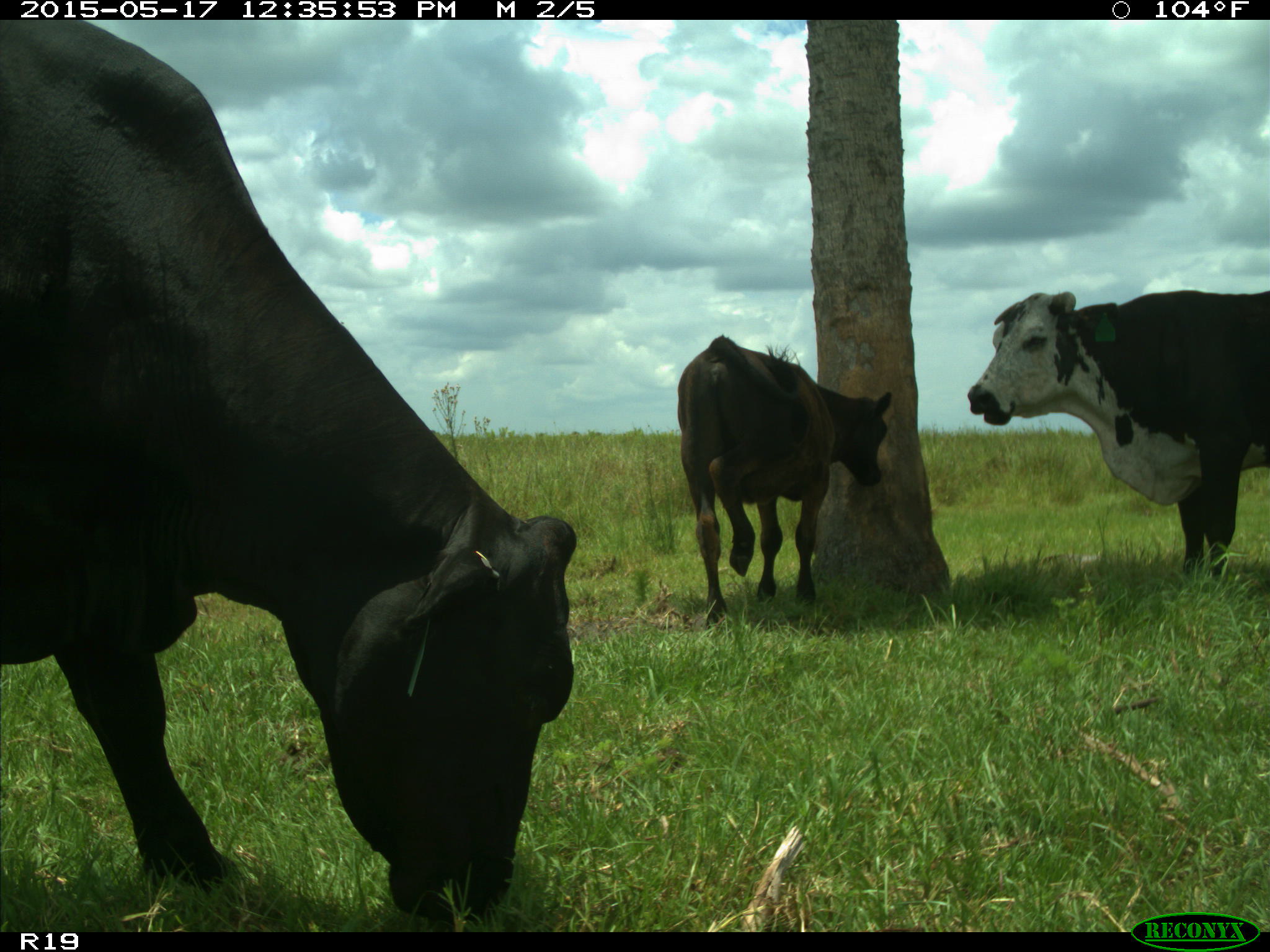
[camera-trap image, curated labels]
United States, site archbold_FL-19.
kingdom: Animalia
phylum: Chordata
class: Mammalia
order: Artiodactyla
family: Bovidae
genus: Bos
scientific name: Bos taurus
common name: domestic cow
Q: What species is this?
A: Bos taurus (domestic cow).